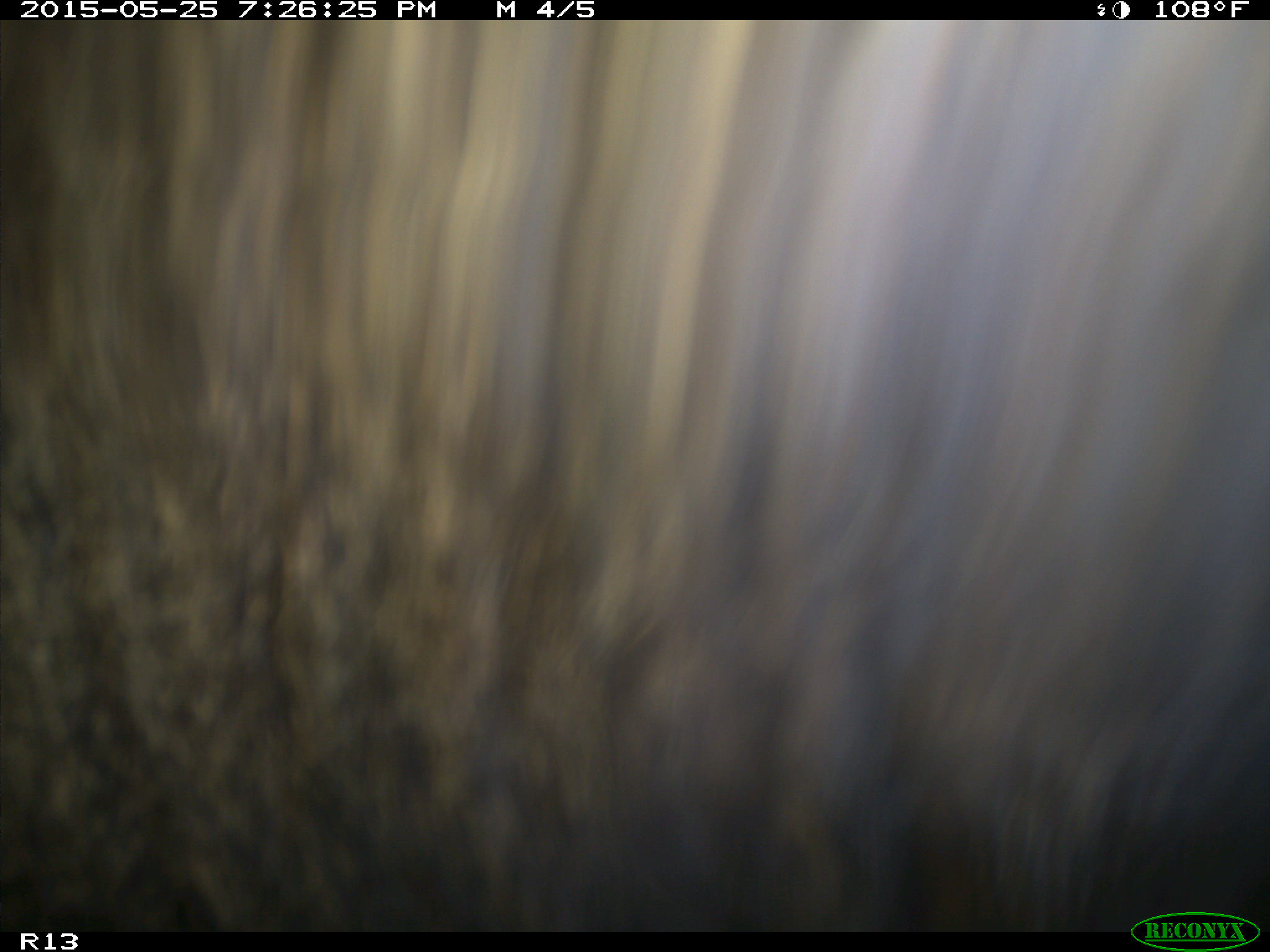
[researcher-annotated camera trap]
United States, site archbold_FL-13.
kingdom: Animalia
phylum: Chordata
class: Mammalia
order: Artiodactyla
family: Bovidae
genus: Bos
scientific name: Bos taurus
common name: domestic cow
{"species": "Bos taurus (domestic cow)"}